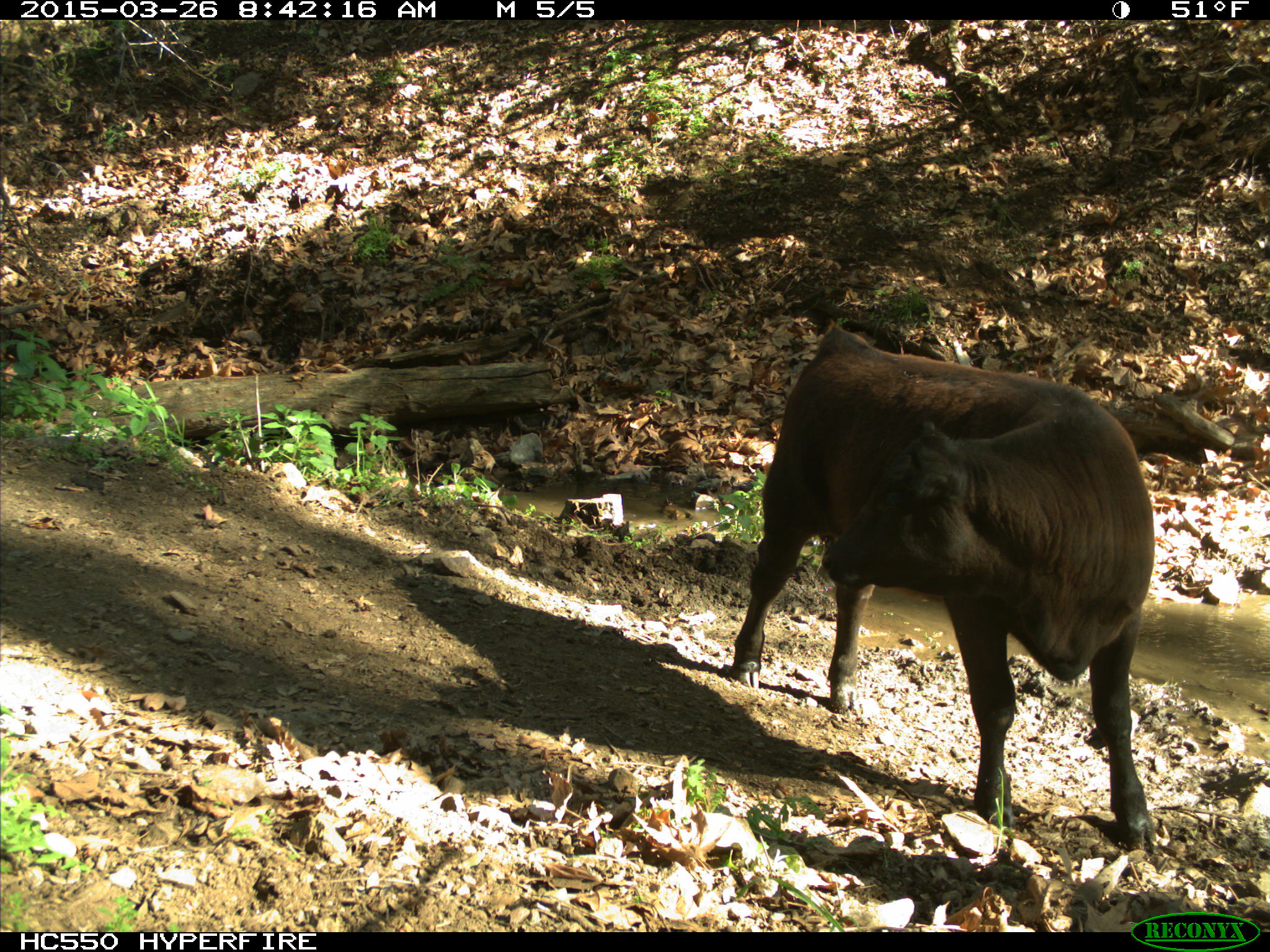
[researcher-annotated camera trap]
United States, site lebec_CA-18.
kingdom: Animalia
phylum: Chordata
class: Mammalia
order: Artiodactyla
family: Bovidae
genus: Bos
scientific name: Bos taurus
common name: domestic cow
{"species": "Bos taurus (domestic cow)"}